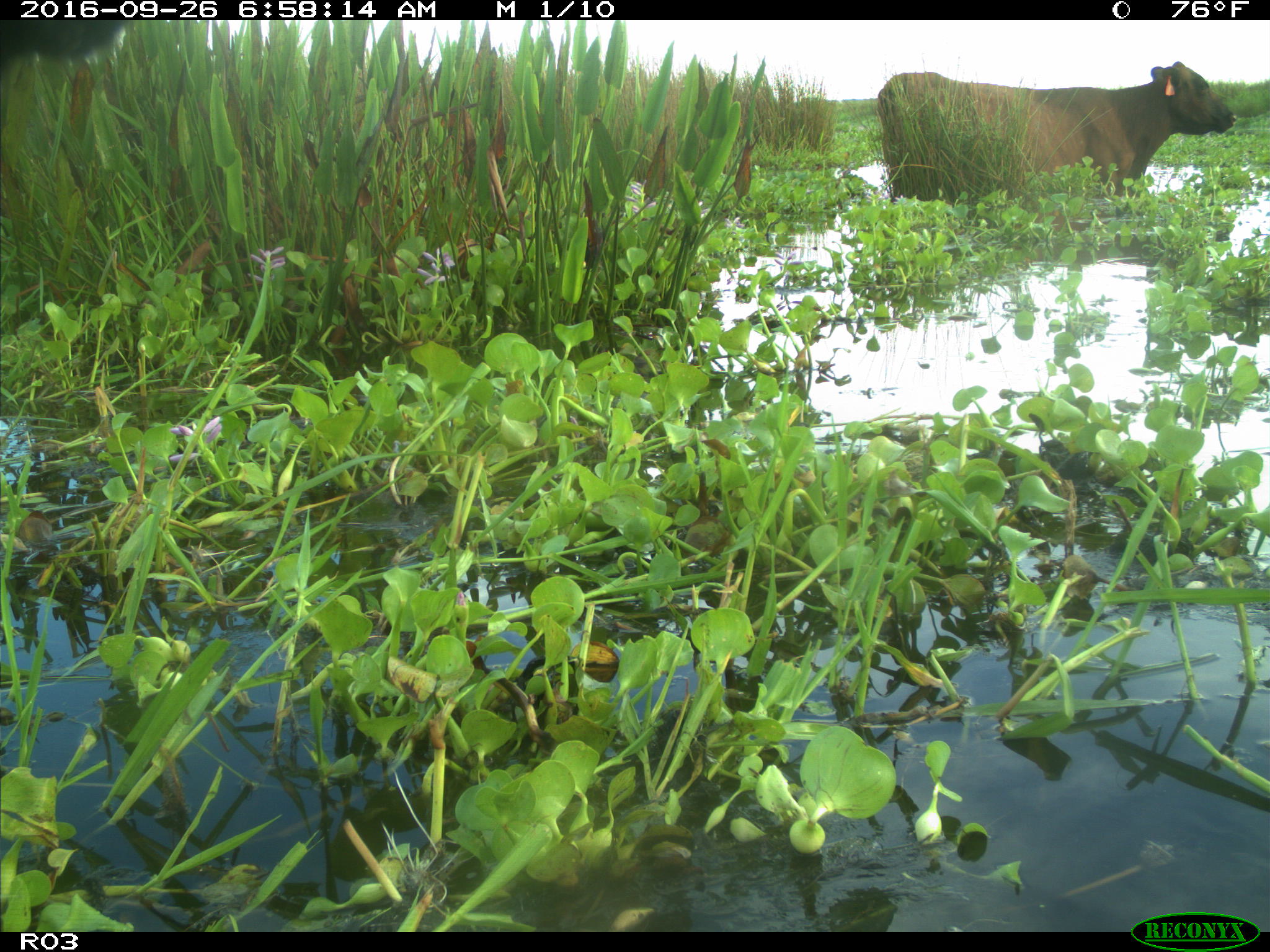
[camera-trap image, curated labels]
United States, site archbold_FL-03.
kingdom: Animalia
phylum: Chordata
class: Mammalia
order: Artiodactyla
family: Bovidae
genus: Bos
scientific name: Bos taurus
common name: domestic cow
Bos taurus (domestic cow).